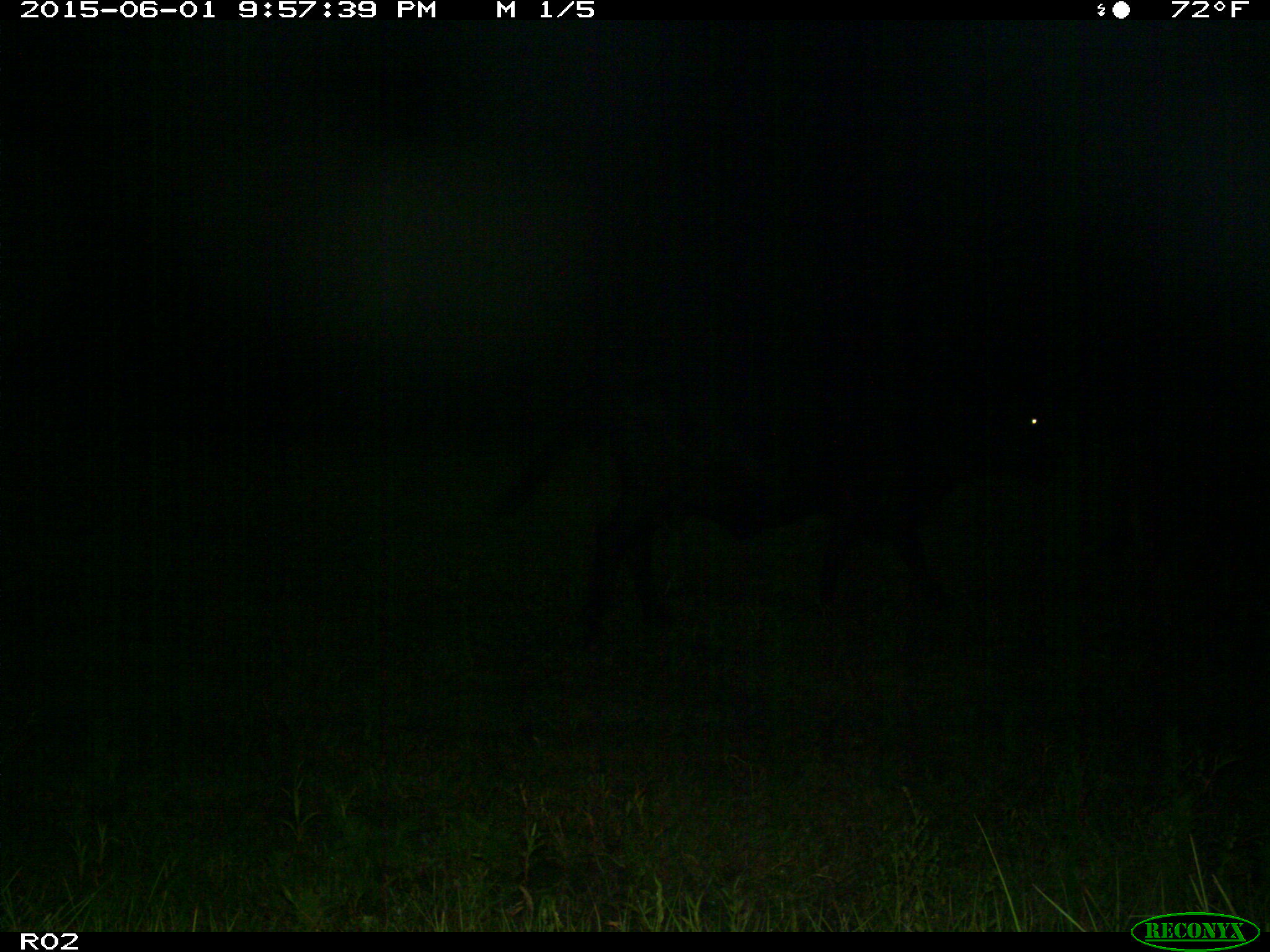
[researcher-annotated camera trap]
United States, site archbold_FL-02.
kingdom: Animalia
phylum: Chordata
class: Mammalia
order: Artiodactyla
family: Bovidae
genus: Bos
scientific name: Bos taurus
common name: domestic cow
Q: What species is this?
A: Bos taurus (domestic cow).